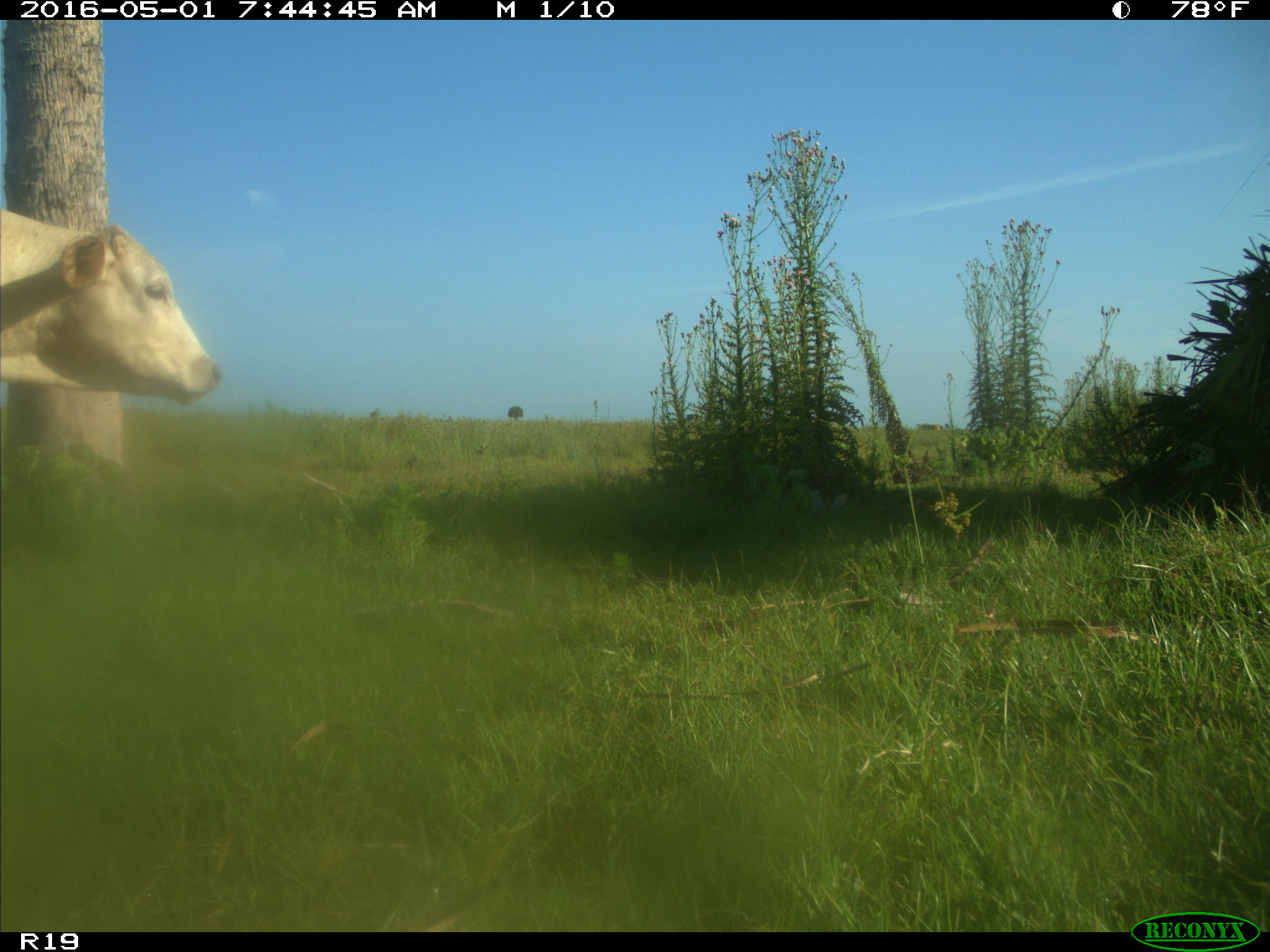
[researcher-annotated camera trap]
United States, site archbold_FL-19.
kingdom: Animalia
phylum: Chordata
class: Mammalia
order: Artiodactyla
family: Bovidae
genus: Bos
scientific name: Bos taurus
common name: domestic cow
Bos taurus (domestic cow).